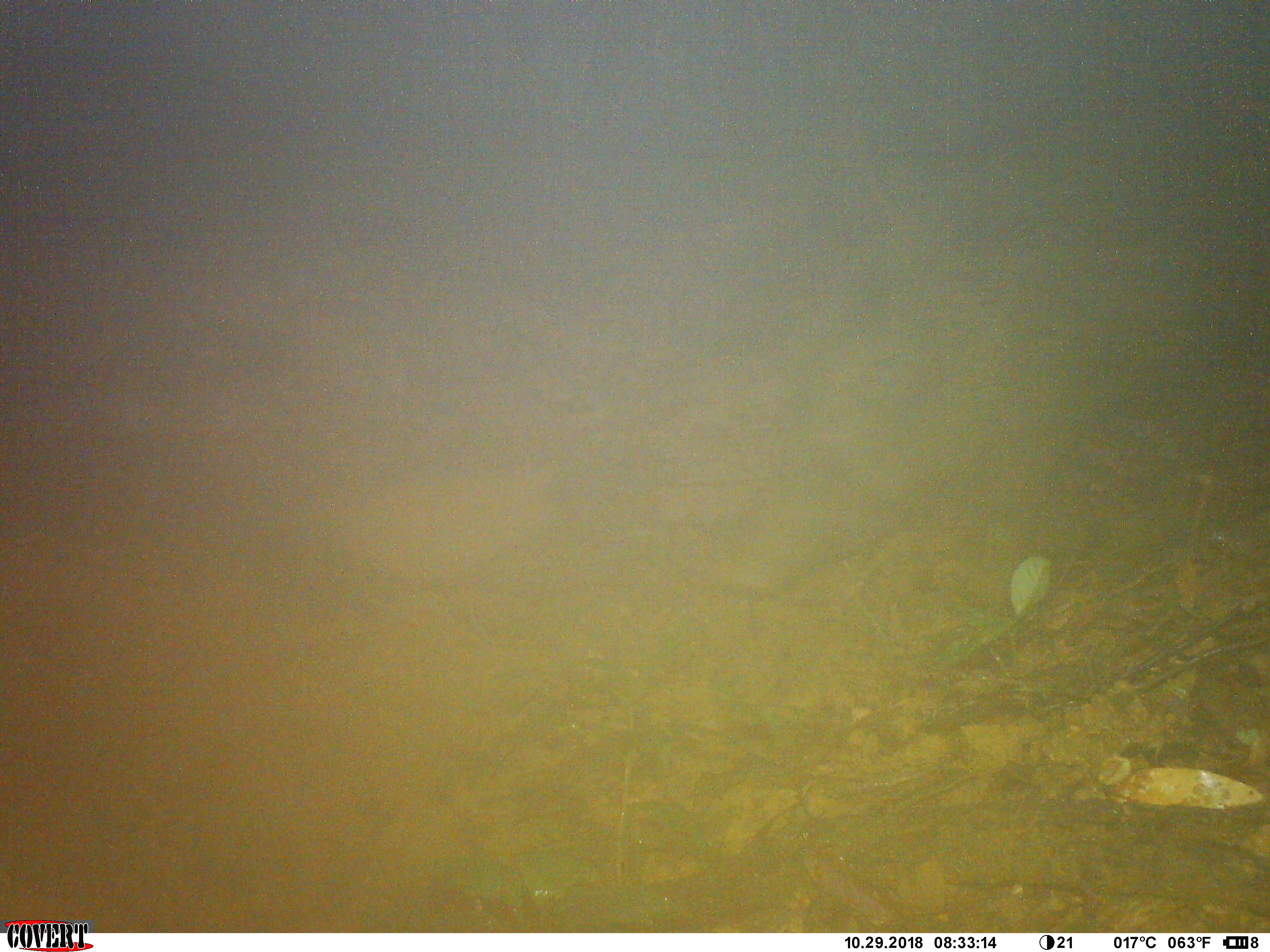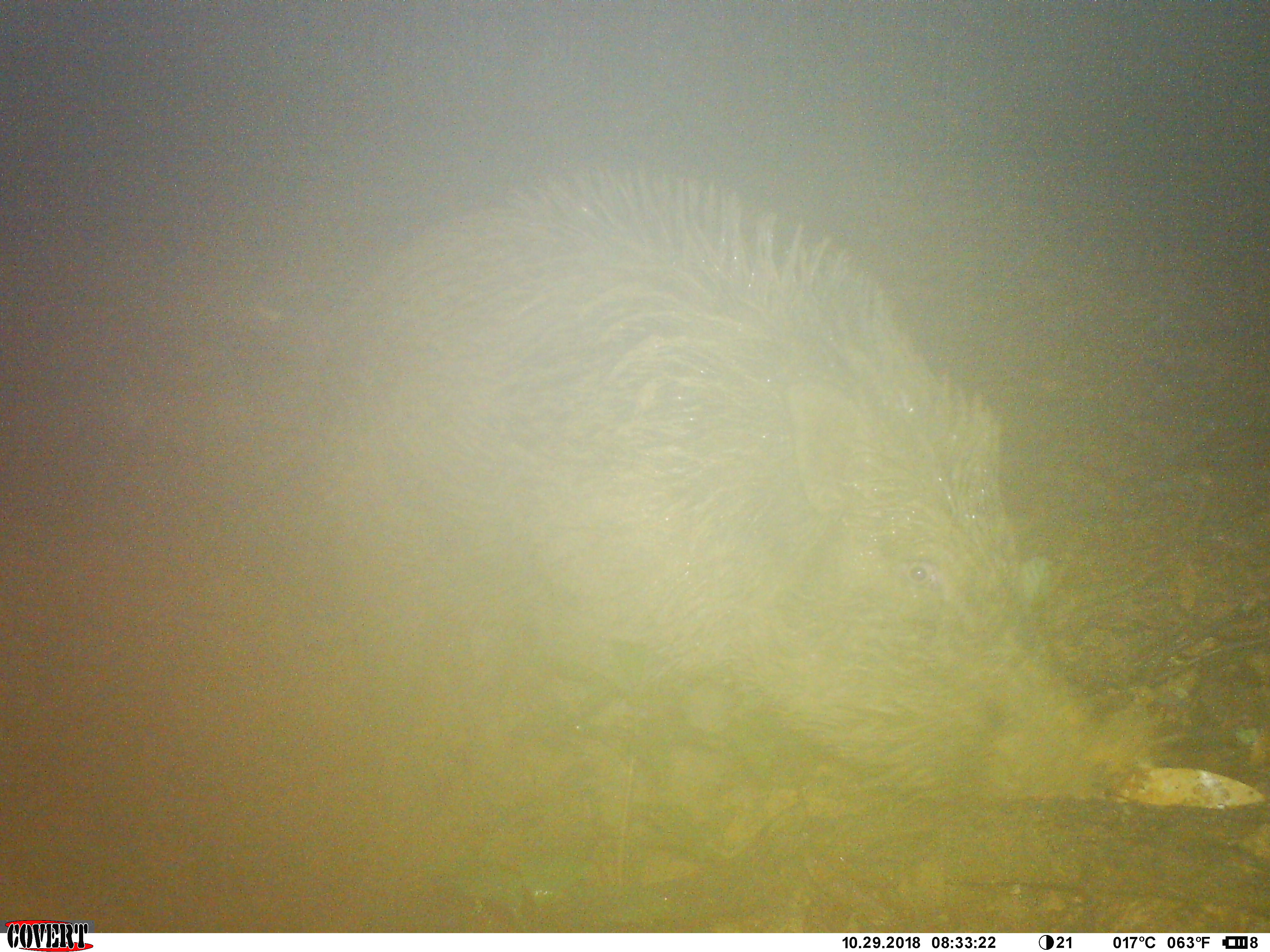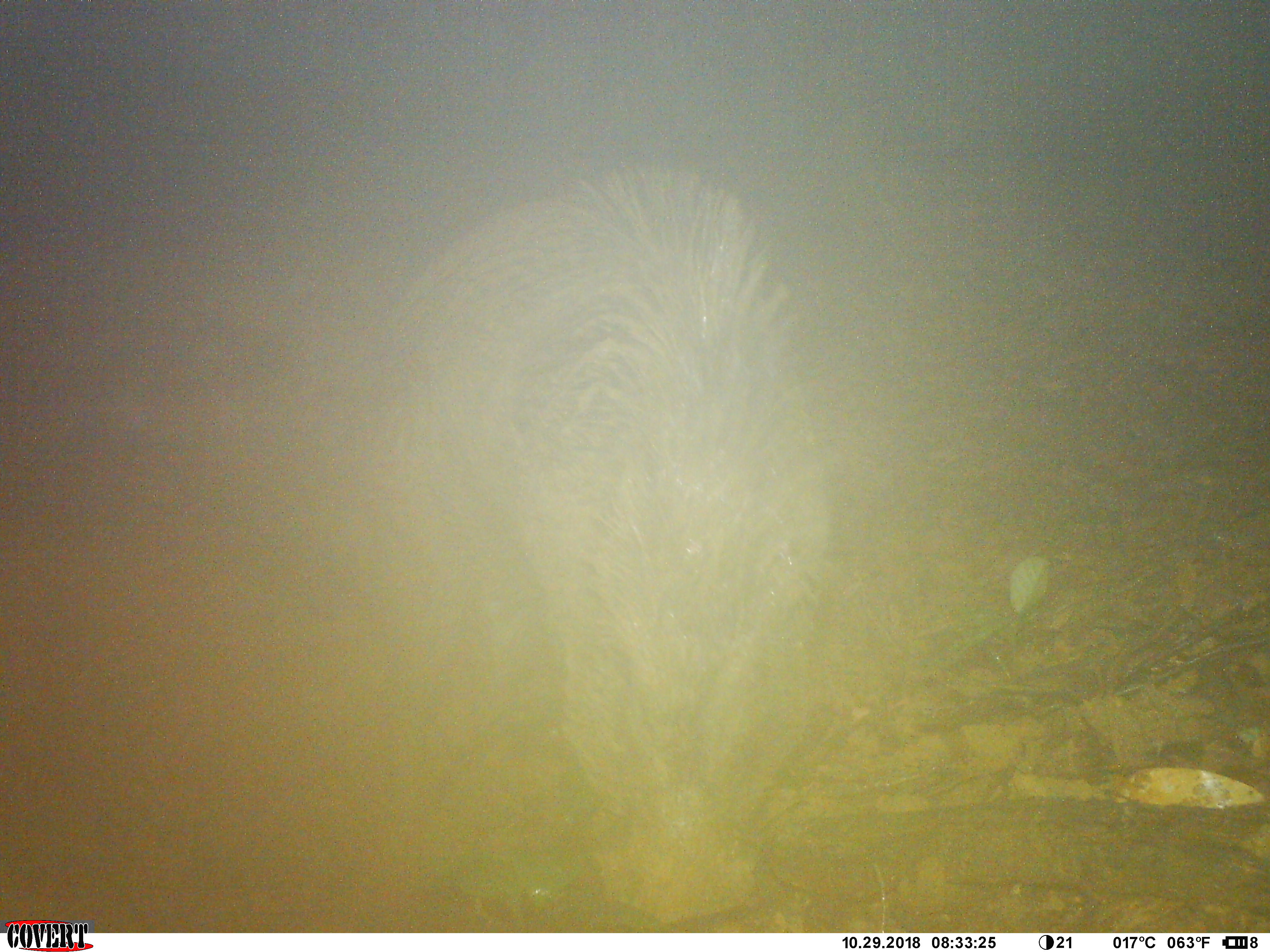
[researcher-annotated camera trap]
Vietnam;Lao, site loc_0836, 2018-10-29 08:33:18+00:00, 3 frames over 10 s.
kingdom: Animalia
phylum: Chordata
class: Mammalia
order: Artiodactyla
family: Suidae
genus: Sus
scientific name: Sus scrofa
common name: eurasian wild pig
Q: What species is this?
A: Eurasian wild pig (Sus scrofa).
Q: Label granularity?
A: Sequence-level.